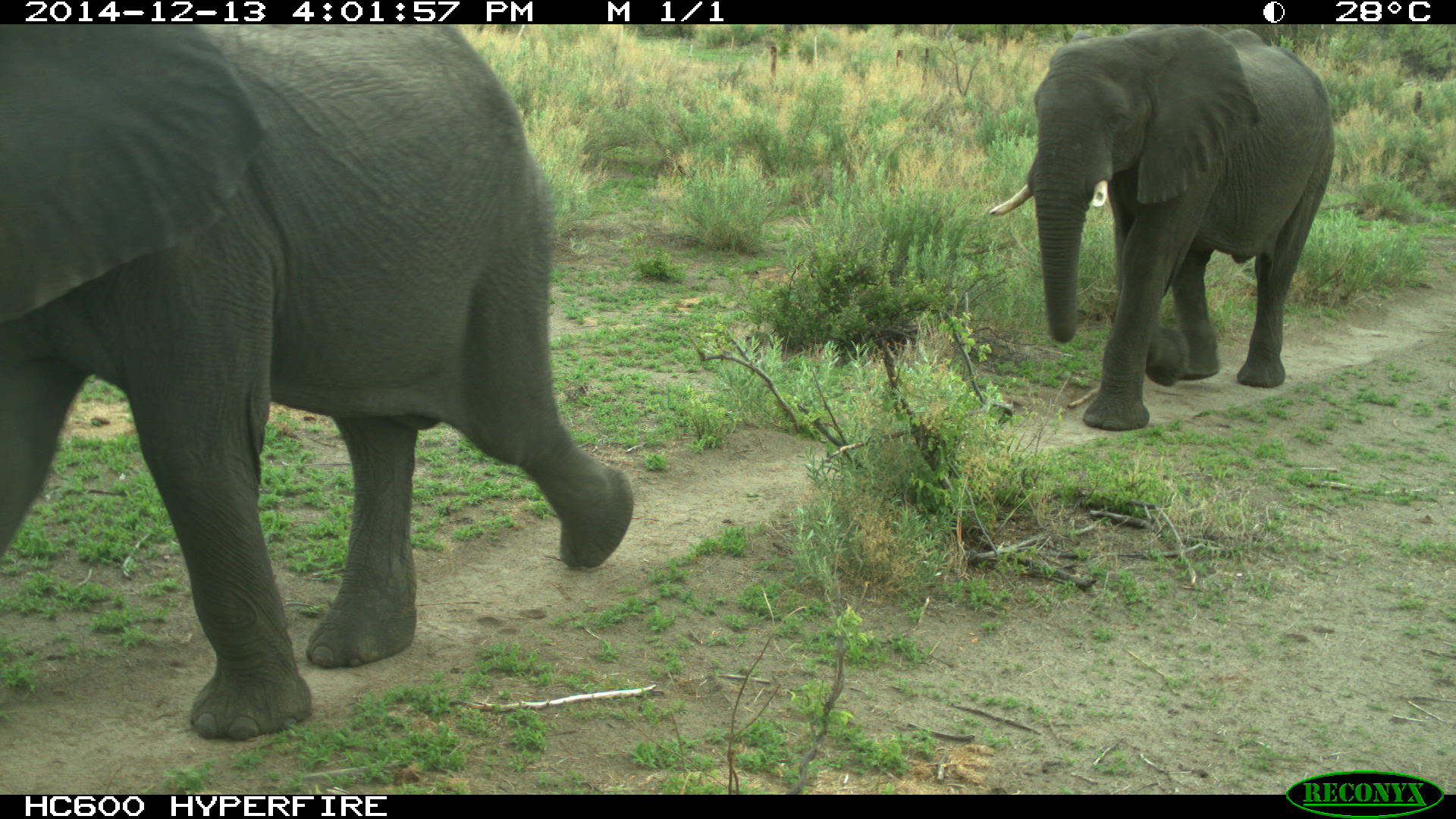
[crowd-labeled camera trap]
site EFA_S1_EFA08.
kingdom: Animalia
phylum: Chordata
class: Mammalia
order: Proboscidea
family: Elephantidae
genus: Loxodonta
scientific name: Loxodonta africana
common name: african bush elephant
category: elephant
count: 2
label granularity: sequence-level